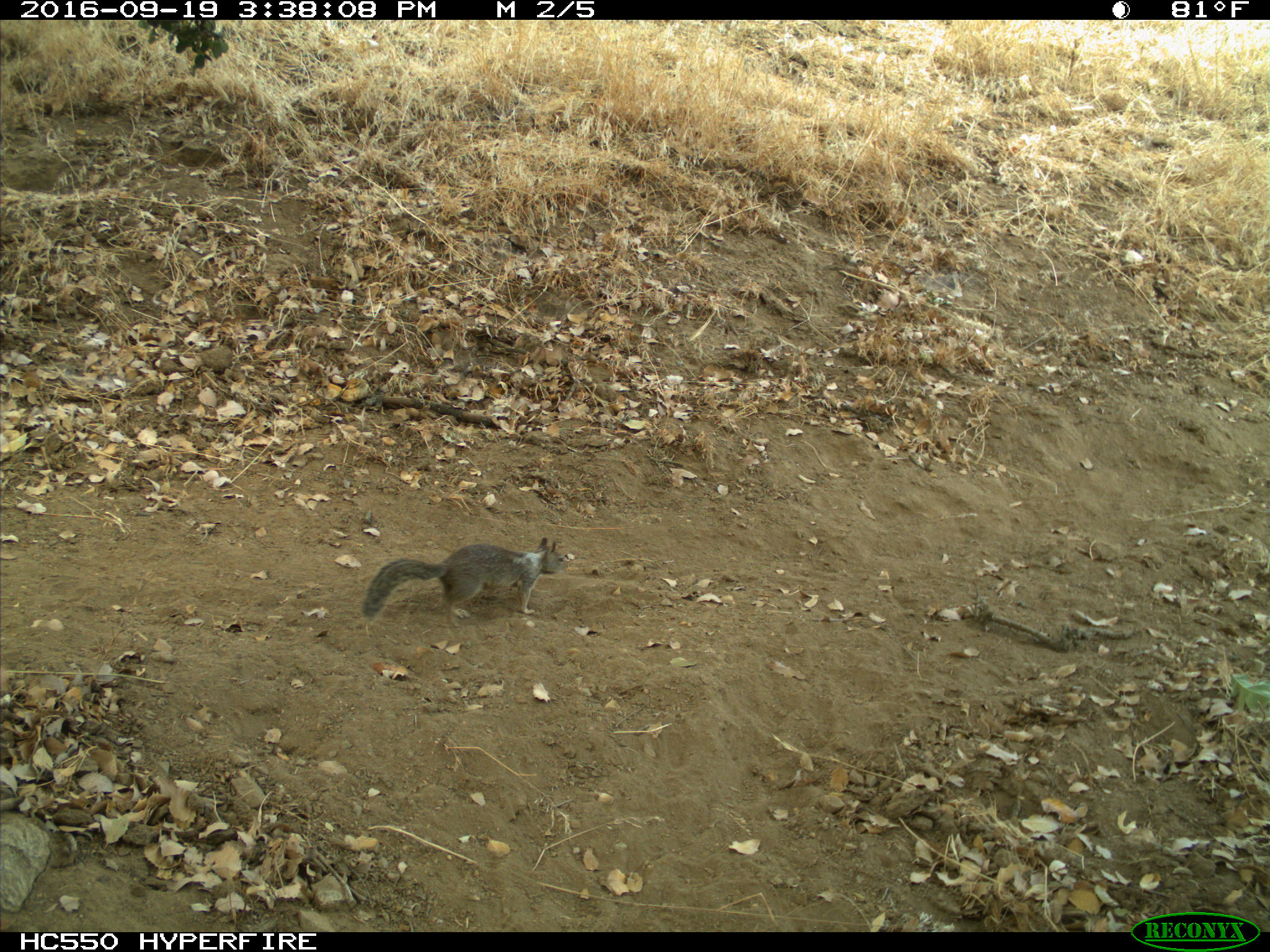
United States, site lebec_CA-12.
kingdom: Animalia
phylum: Chordata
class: Mammalia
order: Rodentia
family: Sciuridae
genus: Otospermophilus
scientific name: Otospermophilus beecheyi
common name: california ground squirrel